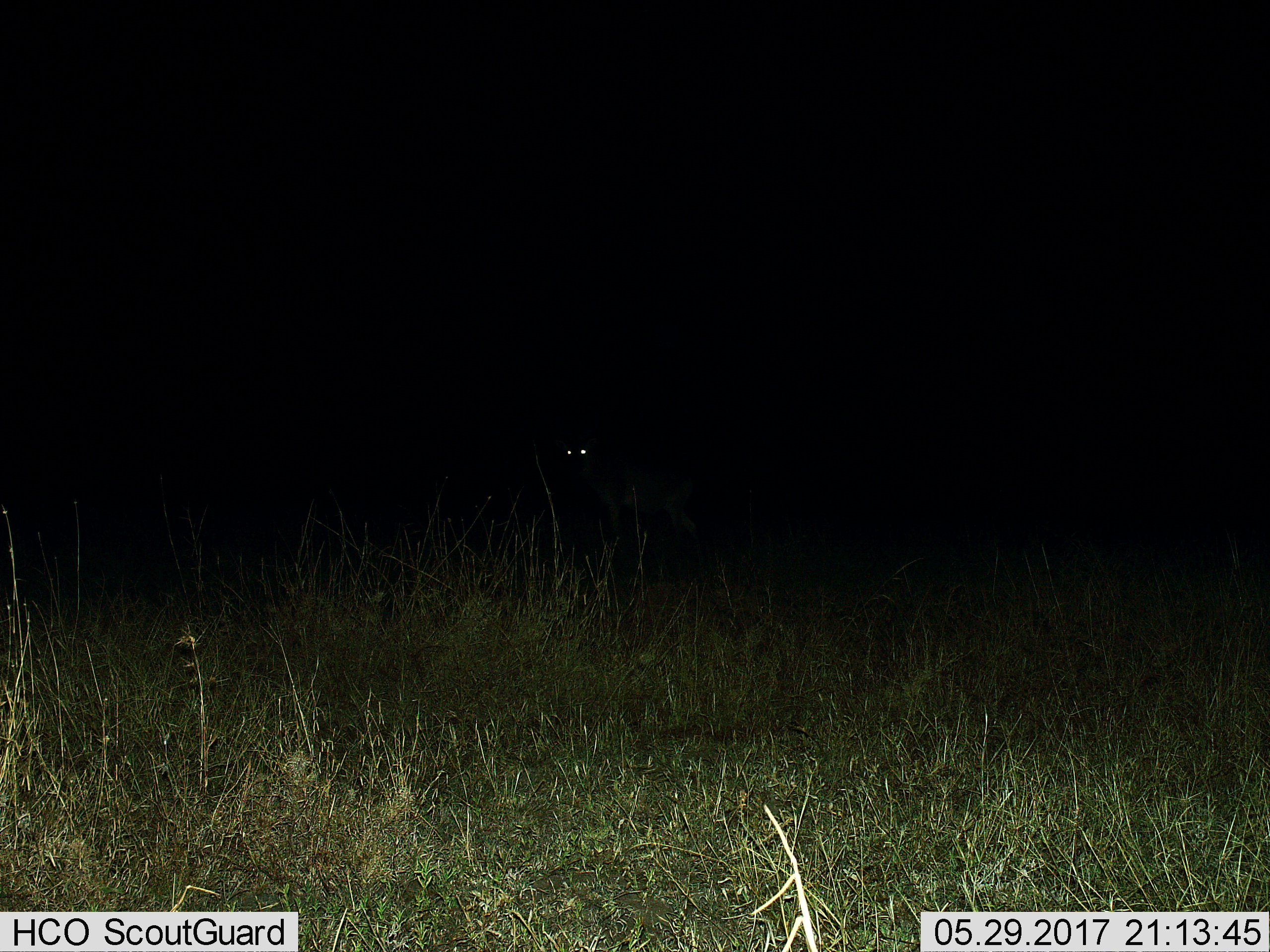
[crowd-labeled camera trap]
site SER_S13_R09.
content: unidentified animal